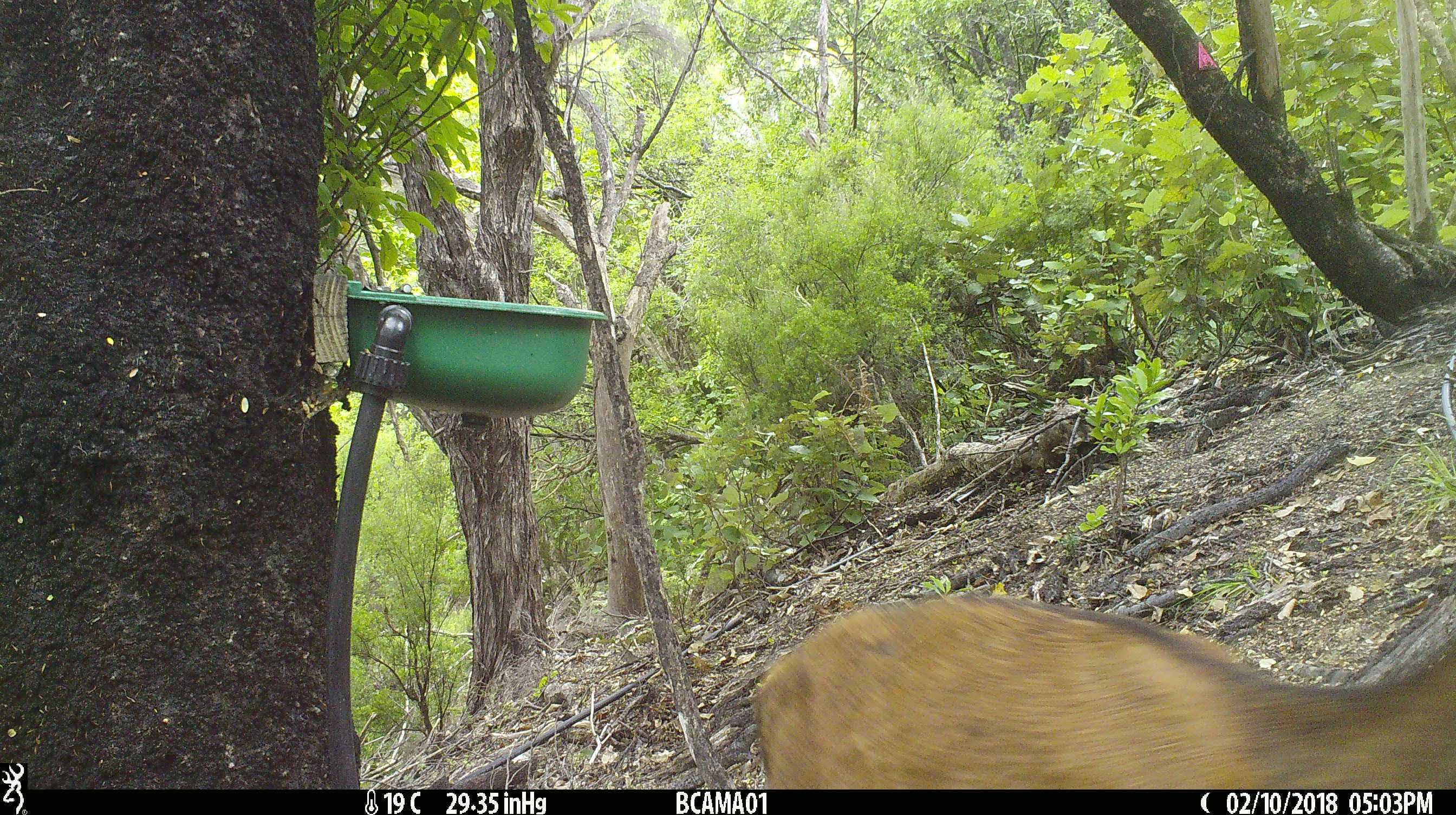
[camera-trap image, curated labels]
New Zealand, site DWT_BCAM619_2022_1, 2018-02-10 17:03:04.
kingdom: Animalia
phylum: Chordata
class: Mammalia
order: Artiodactyla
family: Cervidae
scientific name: Cervidae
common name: deer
Deer (Cervidae).